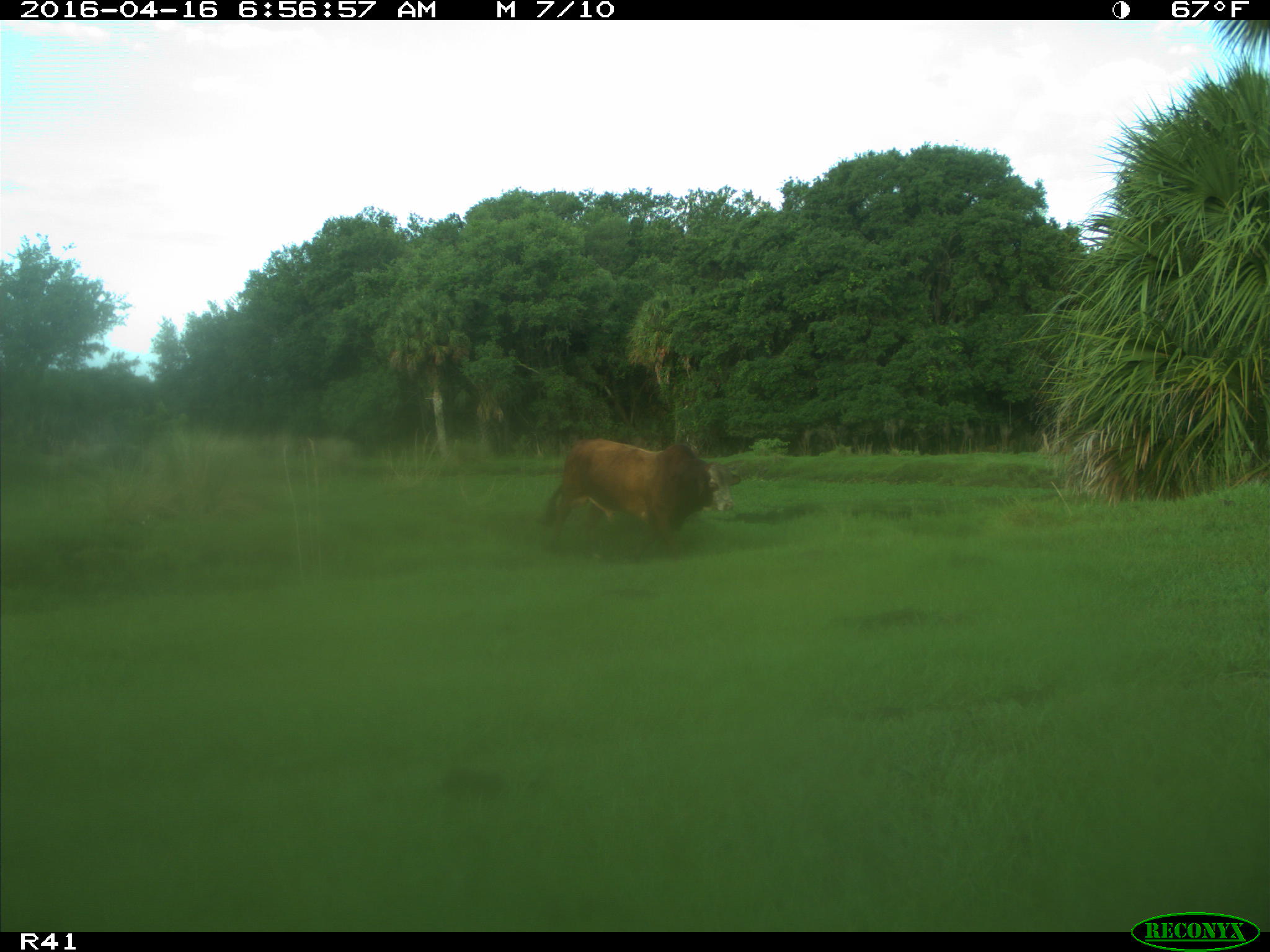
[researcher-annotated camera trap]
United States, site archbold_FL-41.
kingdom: Animalia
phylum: Chordata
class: Mammalia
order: Artiodactyla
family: Bovidae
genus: Bos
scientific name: Bos taurus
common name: domestic cow